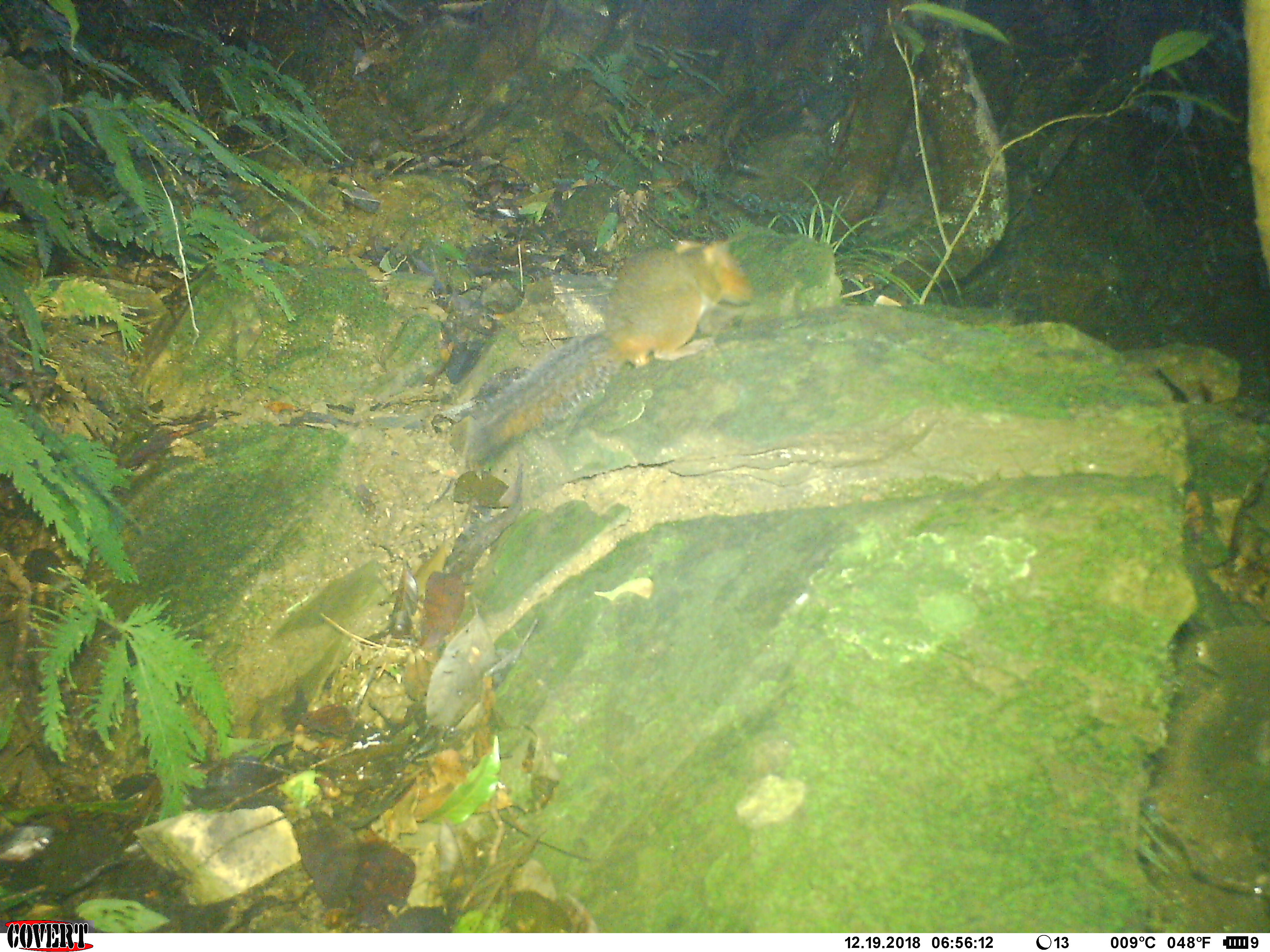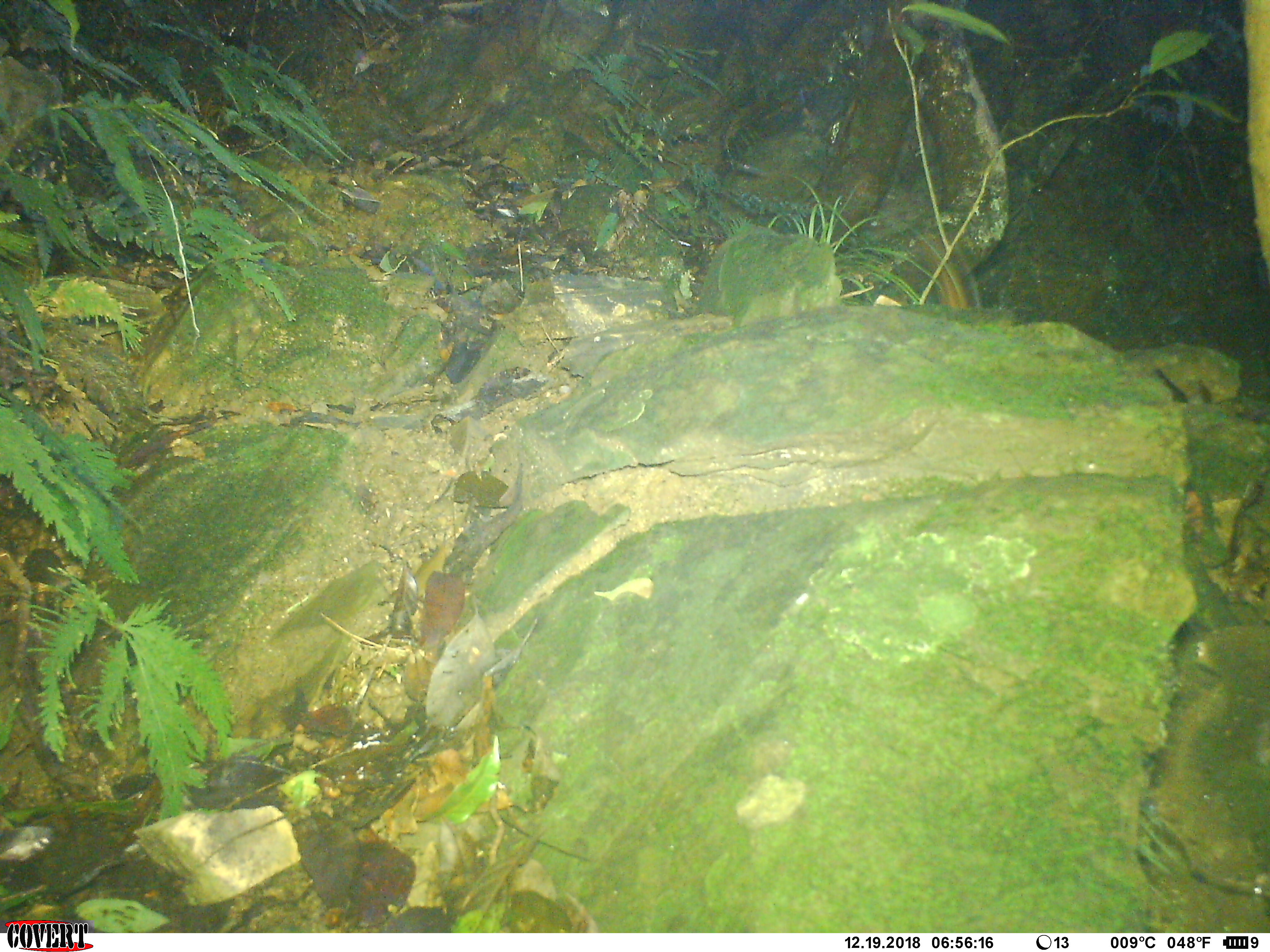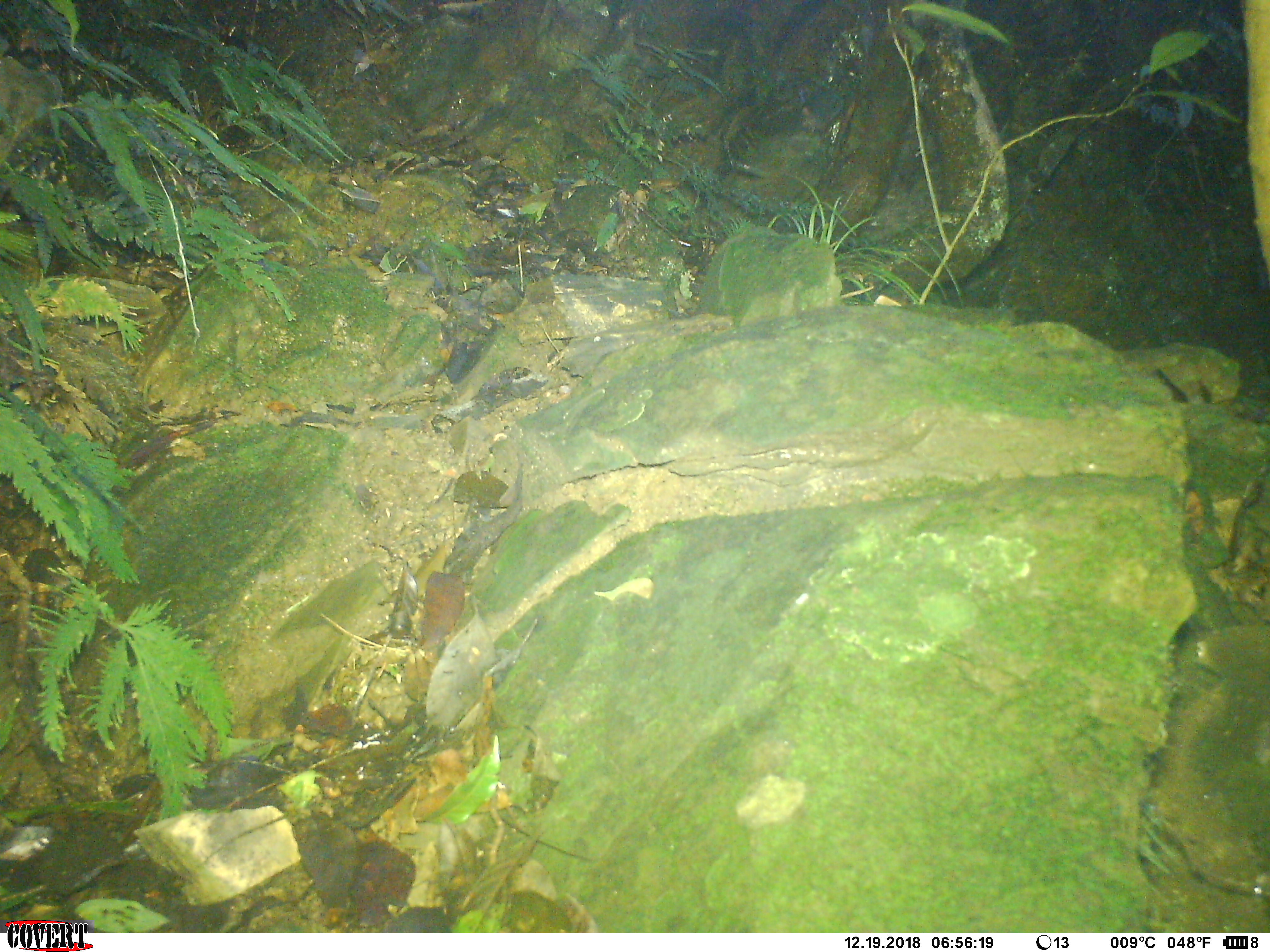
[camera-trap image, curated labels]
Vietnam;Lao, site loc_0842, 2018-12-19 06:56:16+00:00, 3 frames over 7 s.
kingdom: Animalia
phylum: Chordata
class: Mammalia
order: Rodentia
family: Sciuridae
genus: Dremomys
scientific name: Dremomys rufigenis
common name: red-cheeked squirrel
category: red cheeked squirrel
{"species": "red cheeked squirrel (red-cheeked squirrel) (Dremomys rufigenis)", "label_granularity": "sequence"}